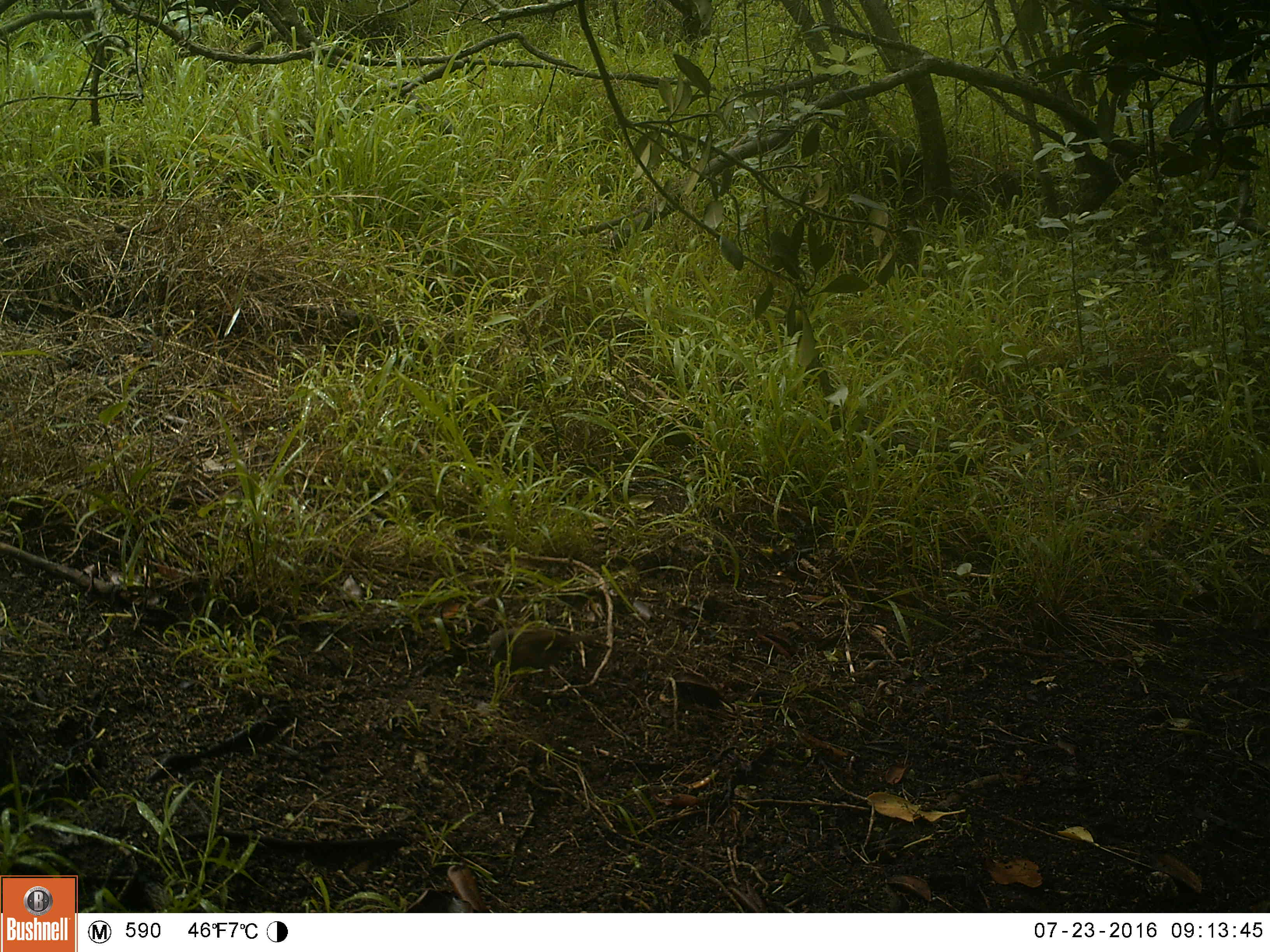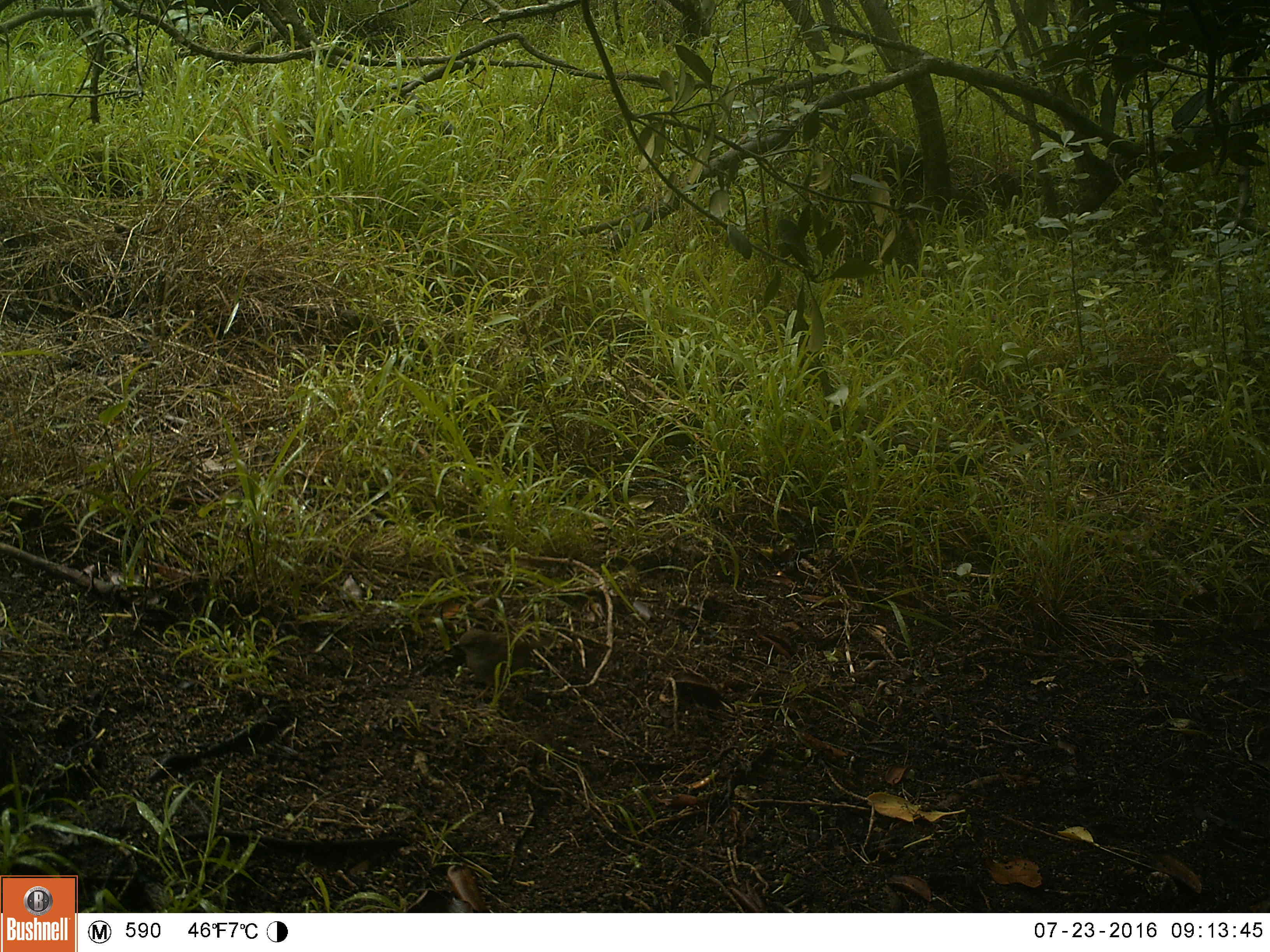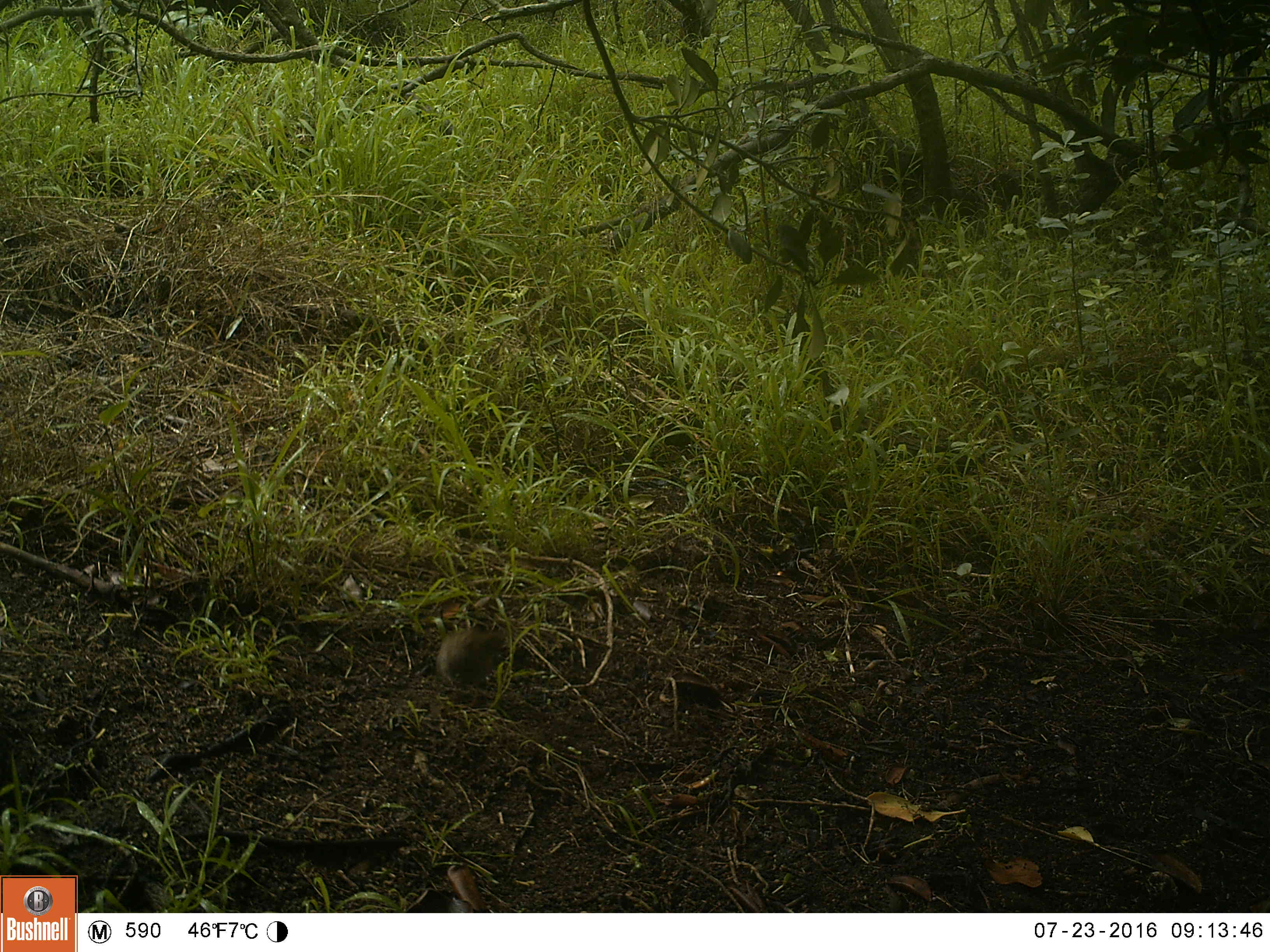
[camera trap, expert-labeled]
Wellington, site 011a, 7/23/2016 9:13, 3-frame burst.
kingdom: Animalia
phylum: Chordata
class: Aves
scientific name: Aves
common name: bird